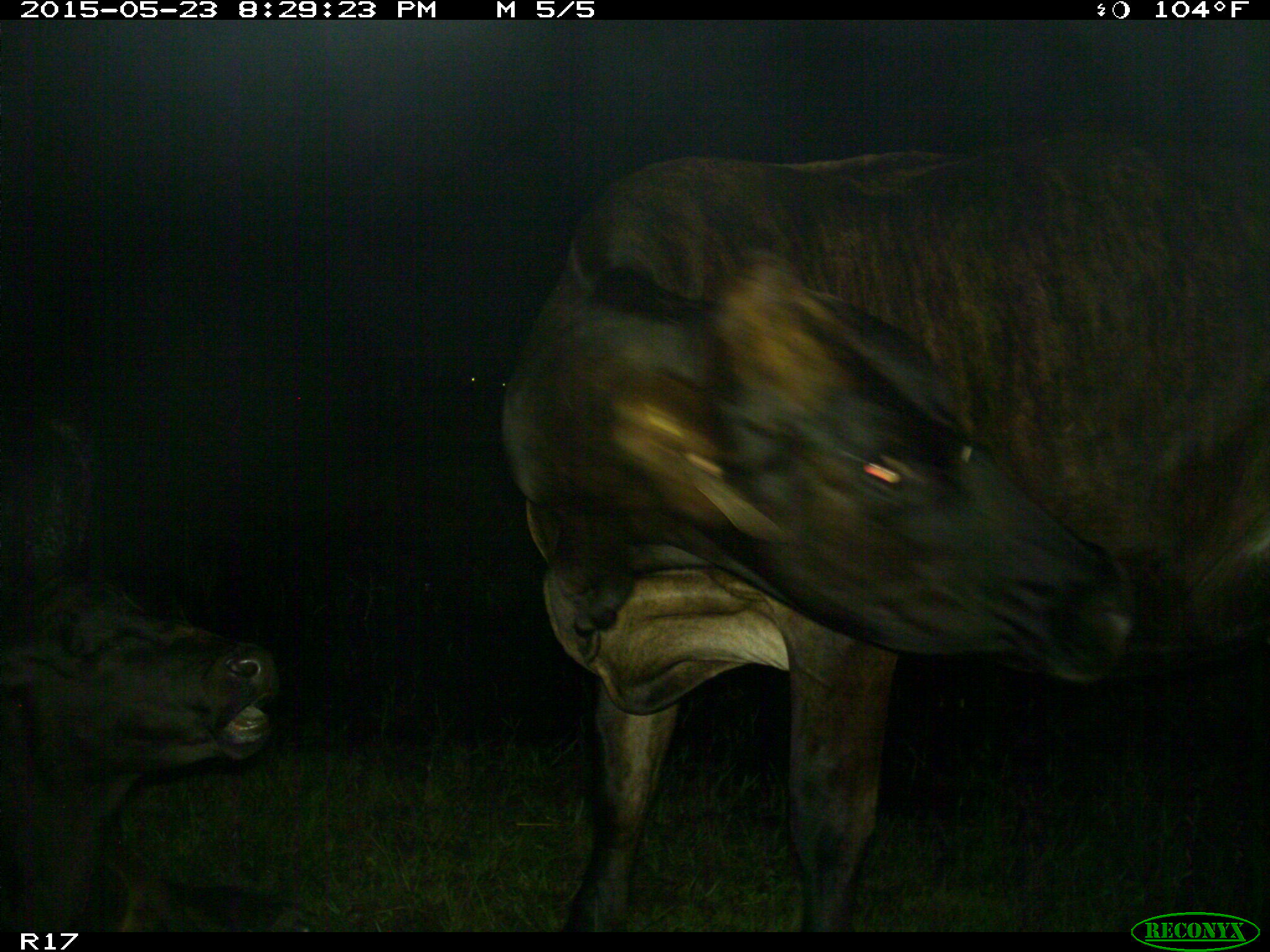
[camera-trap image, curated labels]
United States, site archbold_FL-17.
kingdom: Animalia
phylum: Chordata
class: Mammalia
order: Artiodactyla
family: Bovidae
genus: Bos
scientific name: Bos taurus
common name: domestic cow